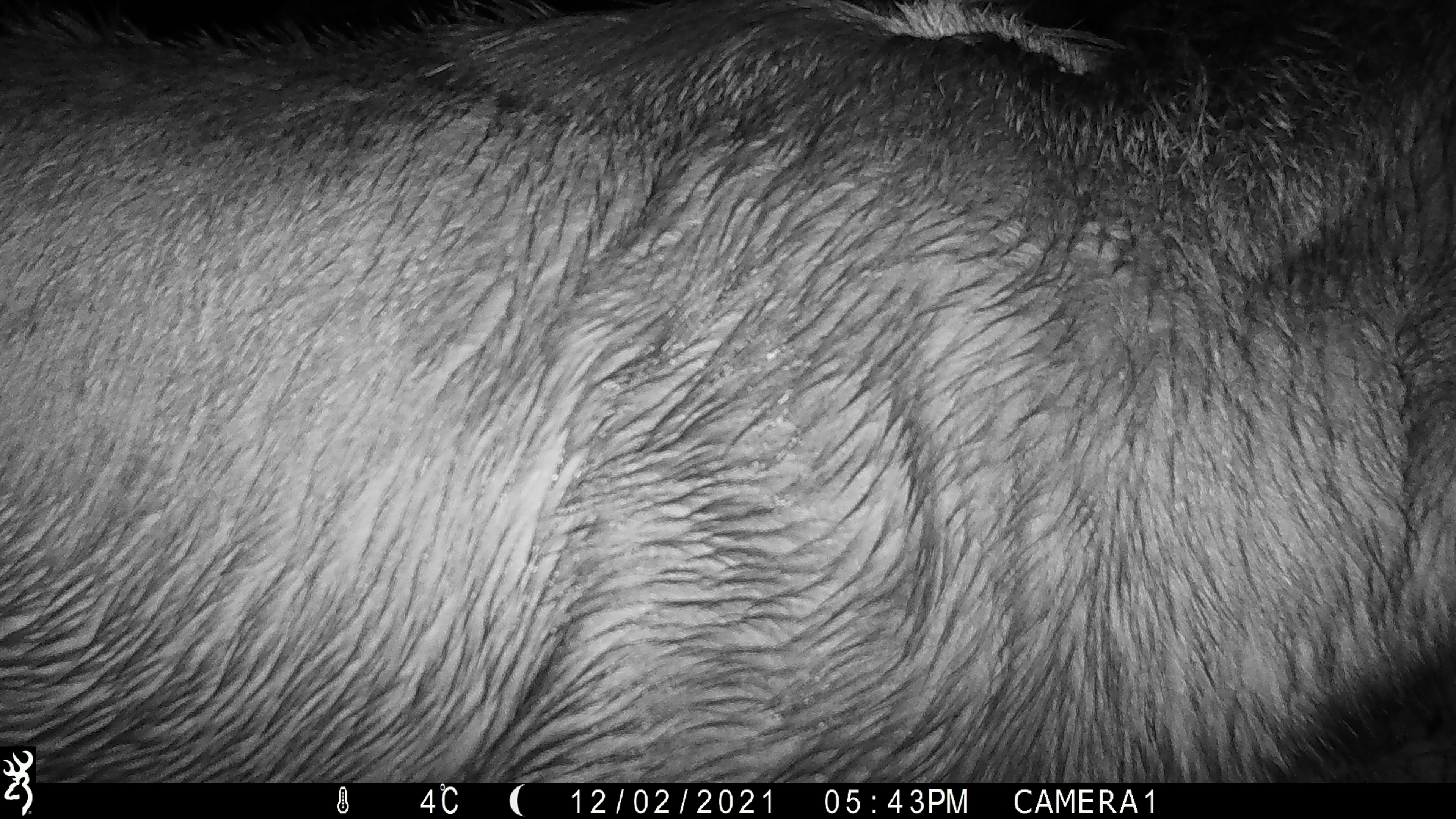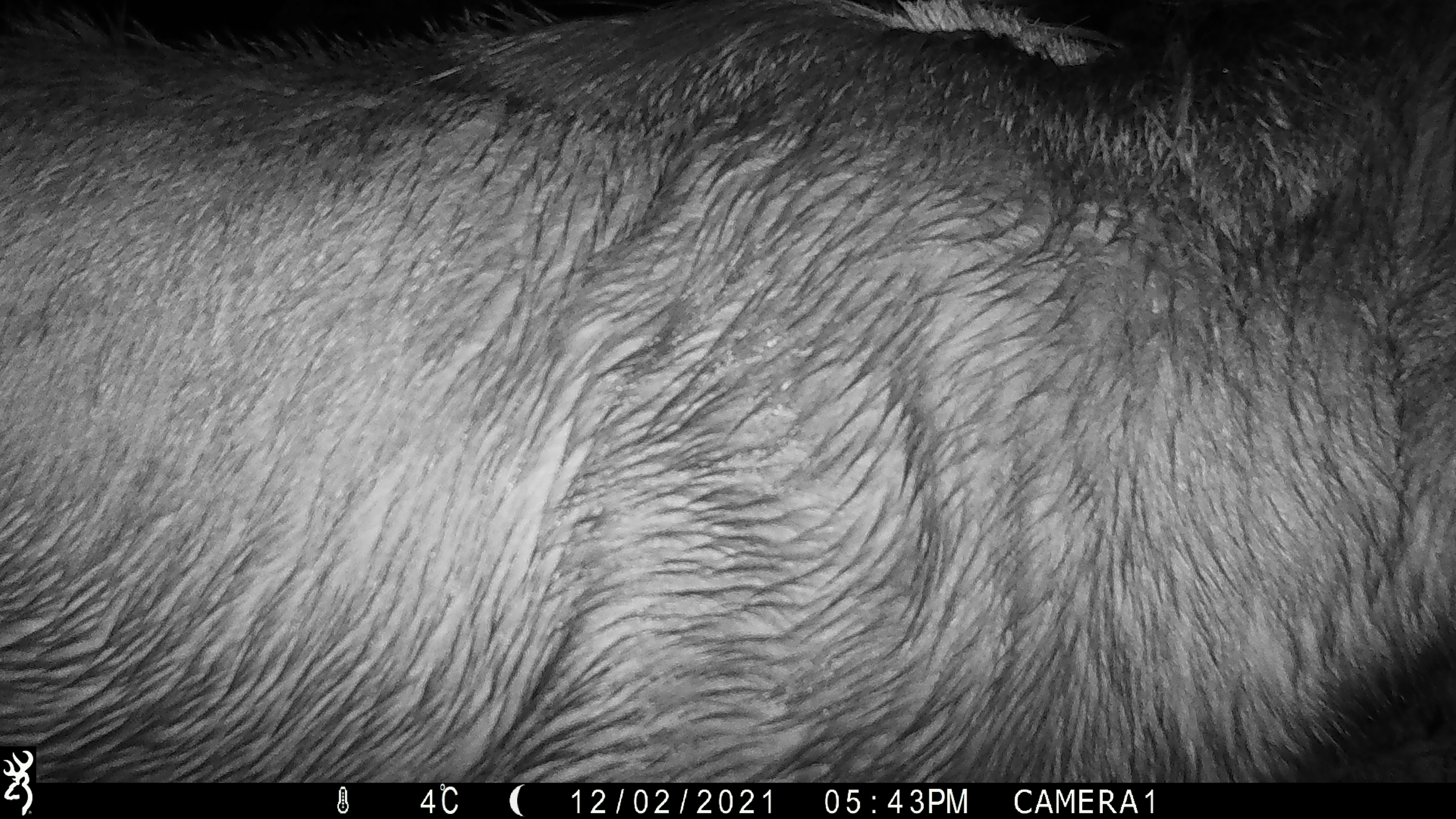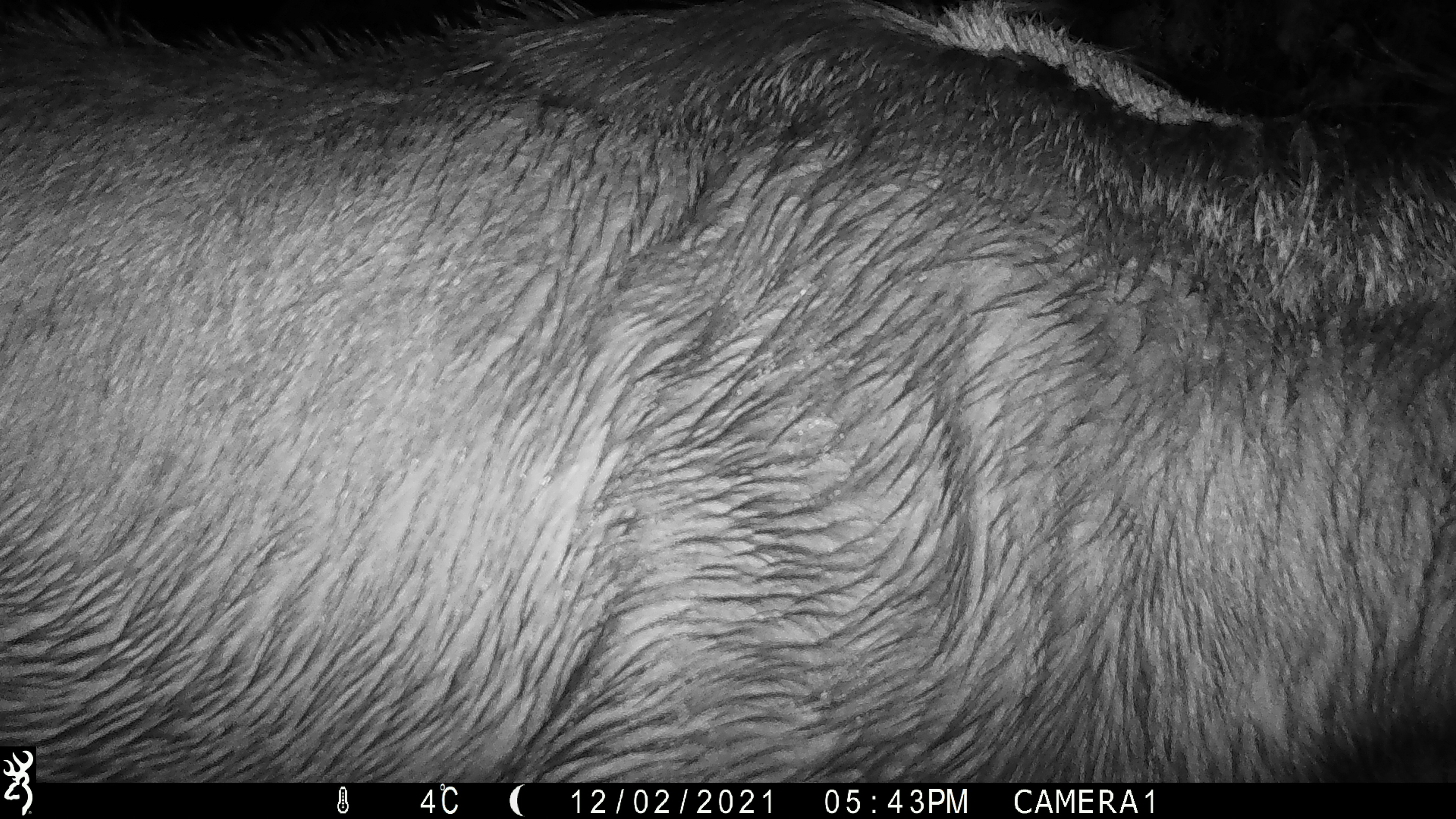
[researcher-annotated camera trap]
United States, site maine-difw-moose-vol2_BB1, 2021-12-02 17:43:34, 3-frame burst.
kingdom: Animalia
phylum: Chordata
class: Mammalia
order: Artiodactyla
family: Cervidae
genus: Alces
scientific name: Alces alces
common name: moose